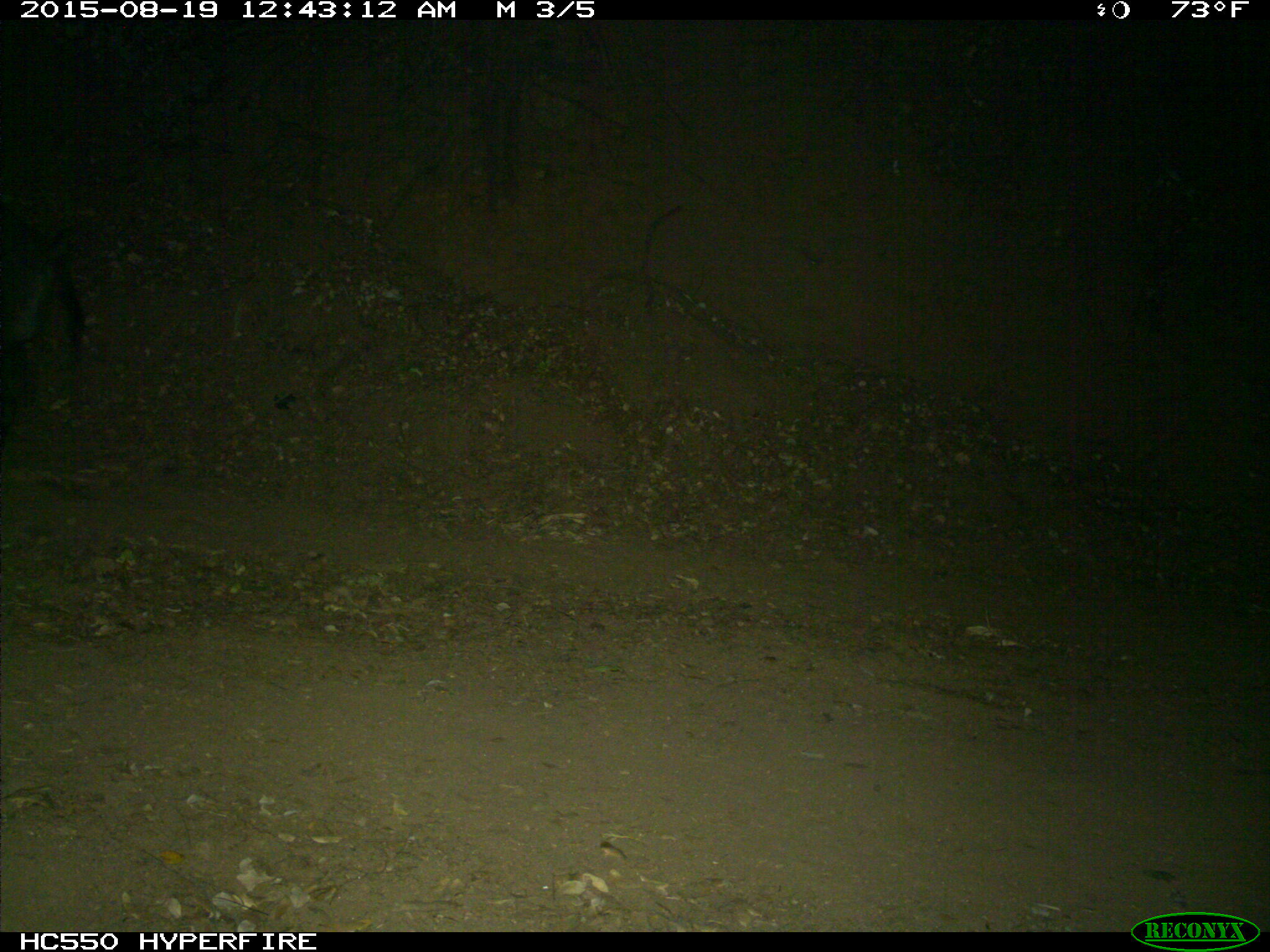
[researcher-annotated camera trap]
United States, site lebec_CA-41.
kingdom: Animalia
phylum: Chordata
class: Mammalia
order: Artiodactyla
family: Suidae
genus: Sus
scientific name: Sus scrofa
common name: wild boar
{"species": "Sus scrofa (wild boar)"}